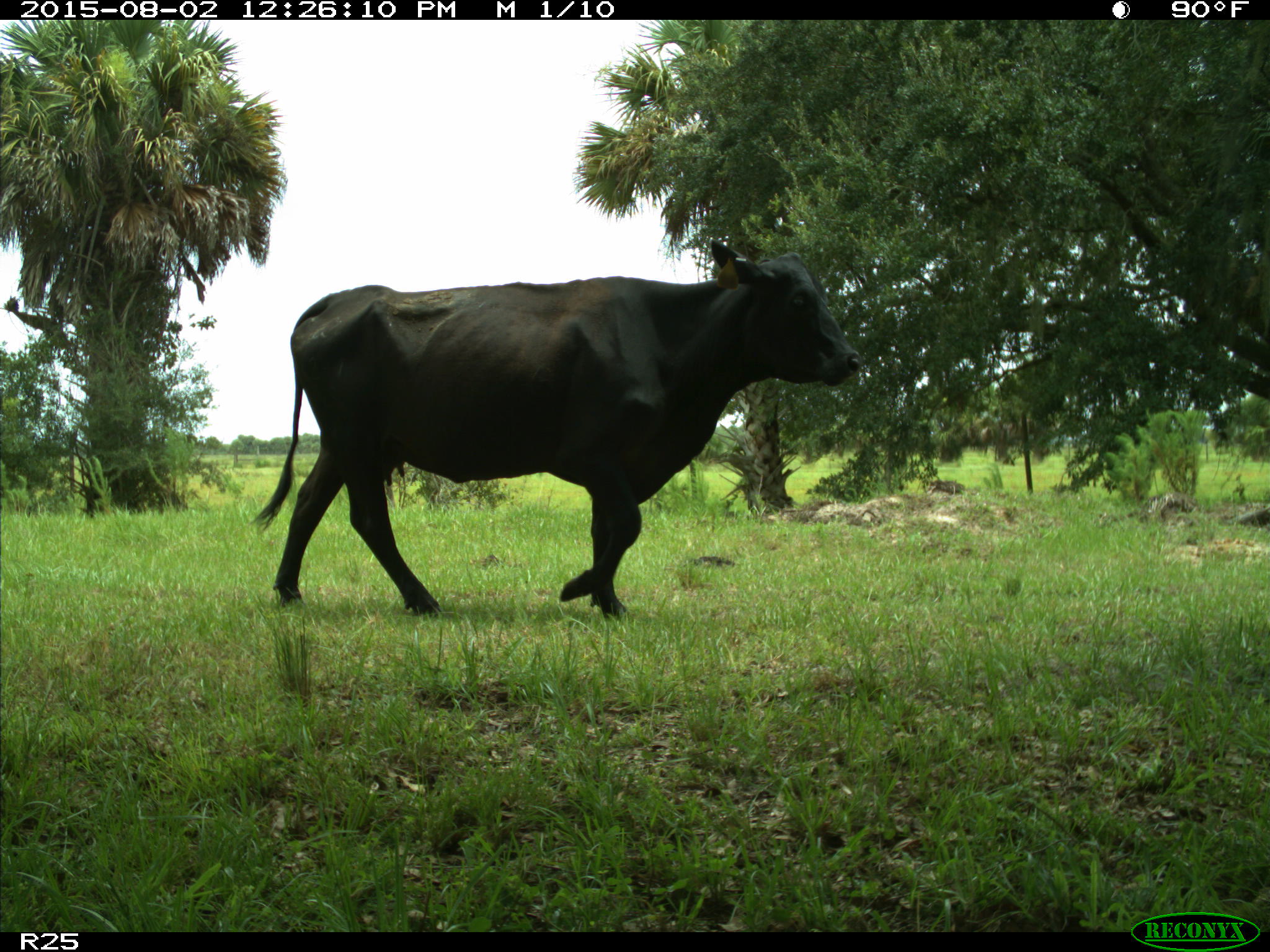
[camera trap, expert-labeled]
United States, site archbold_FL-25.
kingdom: Animalia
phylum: Chordata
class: Mammalia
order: Artiodactyla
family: Bovidae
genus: Bos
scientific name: Bos taurus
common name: domestic cow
Bos taurus (domestic cow).